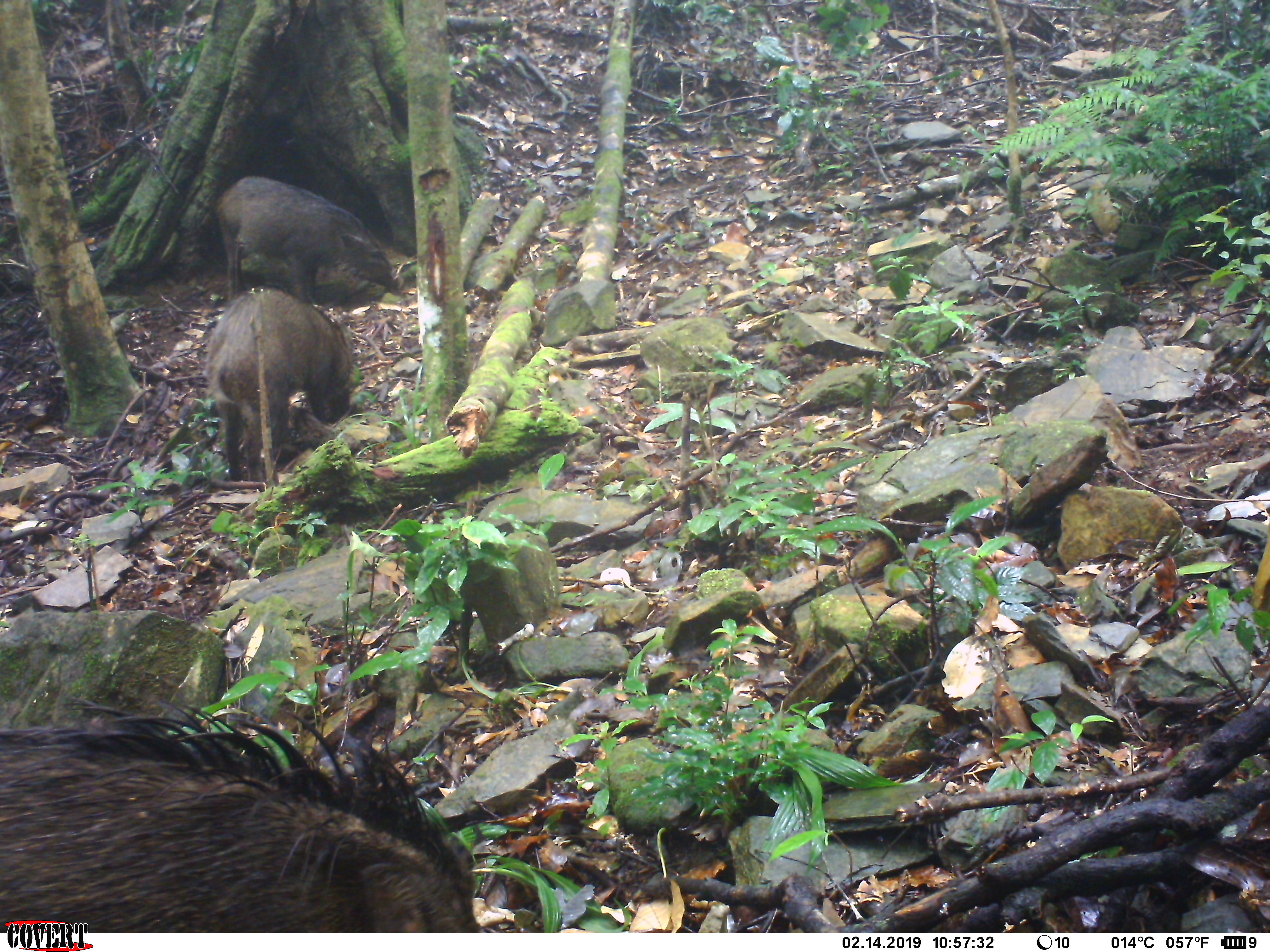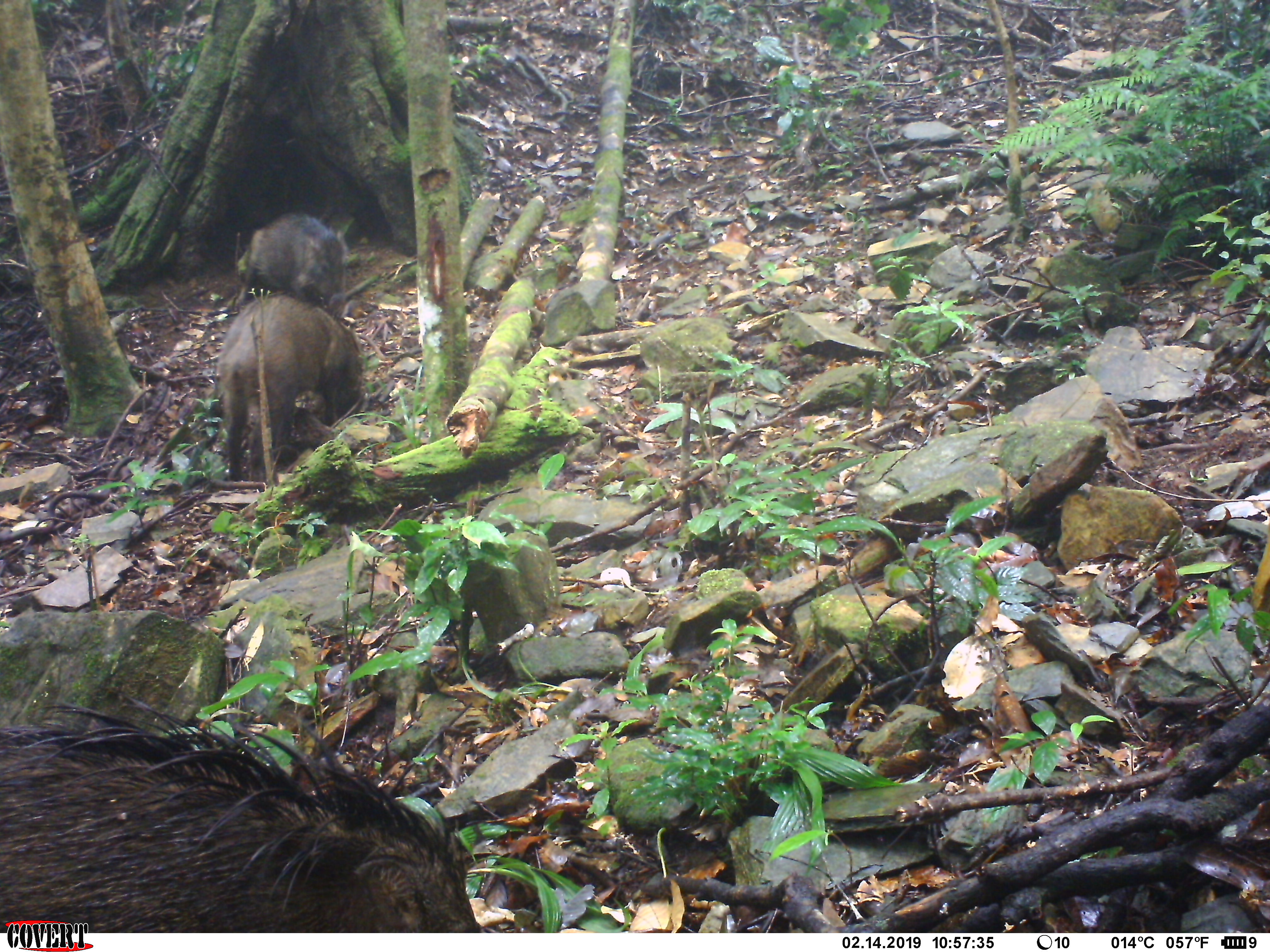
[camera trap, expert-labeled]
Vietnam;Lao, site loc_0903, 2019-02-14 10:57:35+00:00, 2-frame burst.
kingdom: Animalia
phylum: Chordata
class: Mammalia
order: Artiodactyla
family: Suidae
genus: Sus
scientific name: Sus scrofa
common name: eurasian wild pig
Eurasian wild pig (Sus scrofa). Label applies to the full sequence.